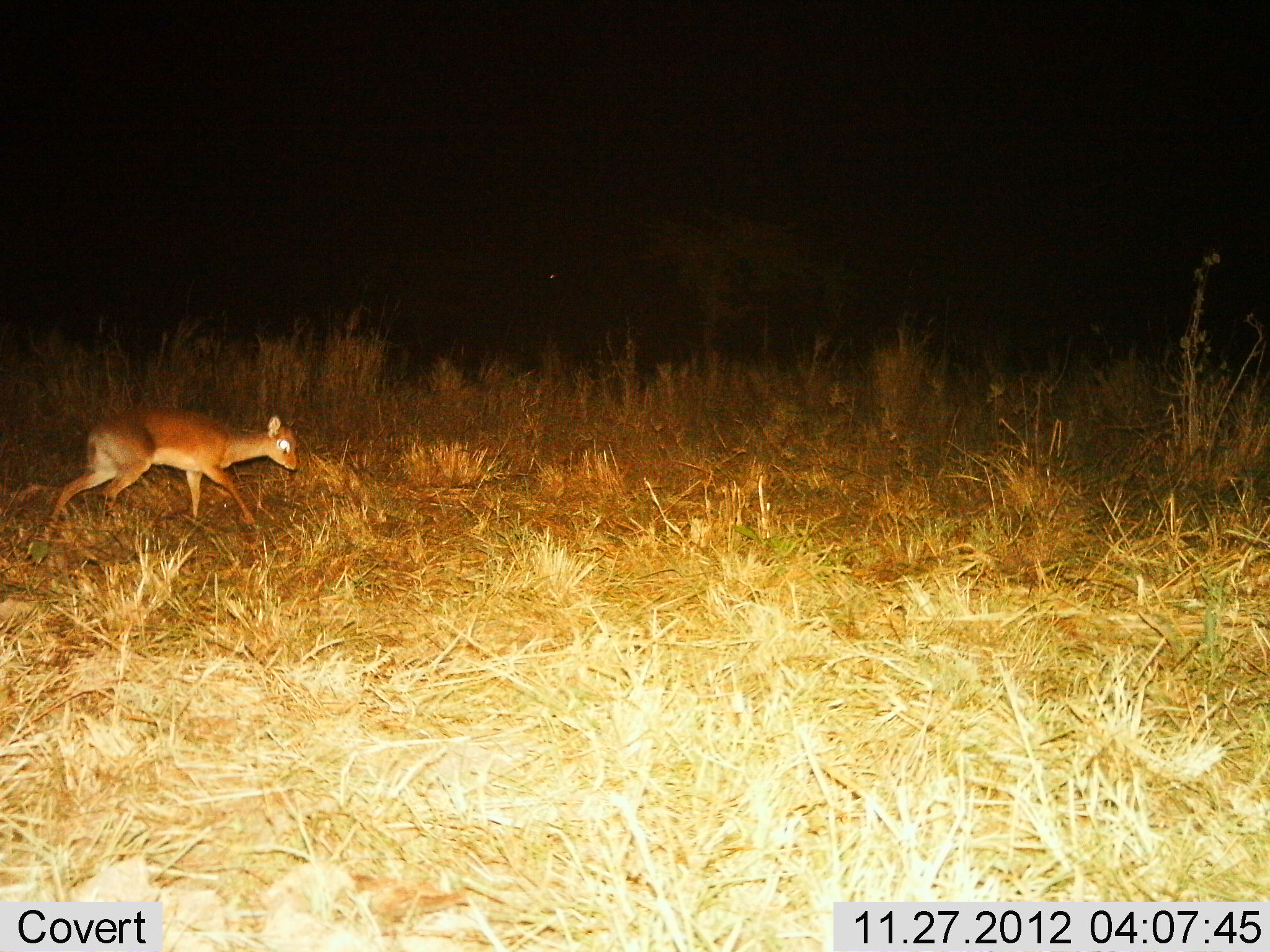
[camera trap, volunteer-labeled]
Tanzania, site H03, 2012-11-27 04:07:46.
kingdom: Animalia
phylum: Chordata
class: Mammalia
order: Artiodactyla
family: Bovidae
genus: Madoqua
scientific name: Madoqua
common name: dikdik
Dikdik (Madoqua), count 1. Behavior (volunteer vote fractions): standing 4%, resting 0%, moving 96%, interacting 0%. Young present (vote fraction): 0%. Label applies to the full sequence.